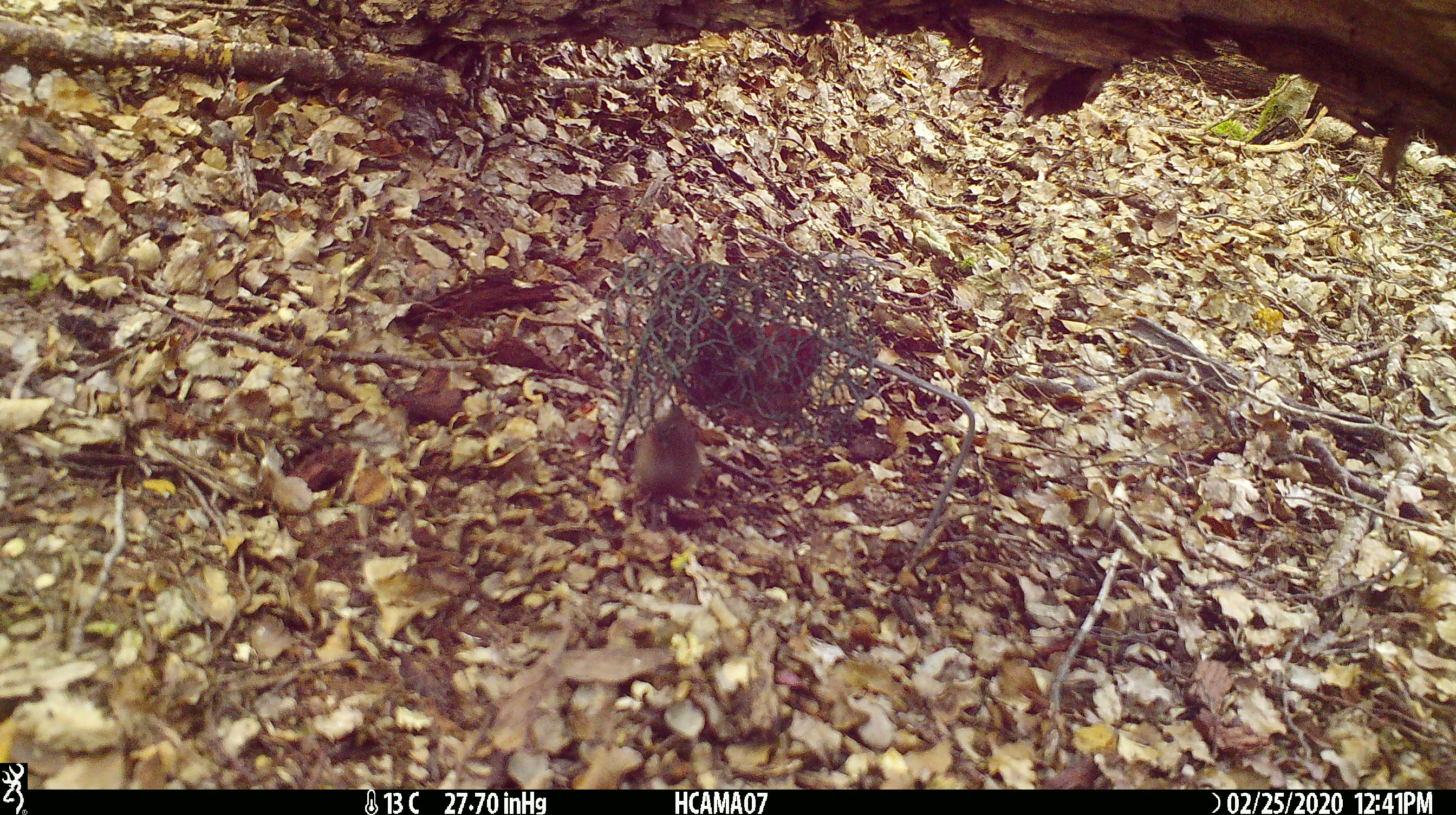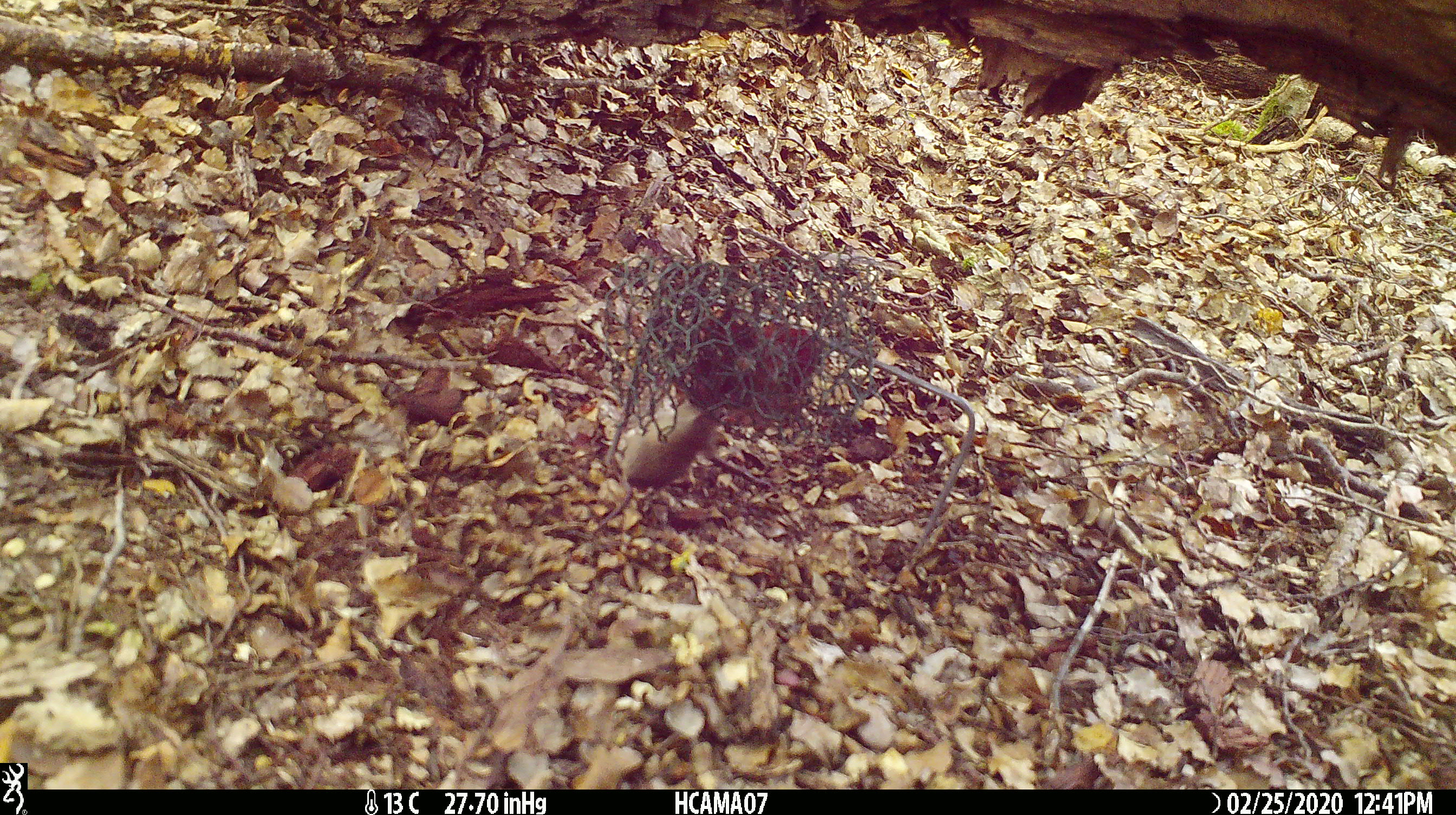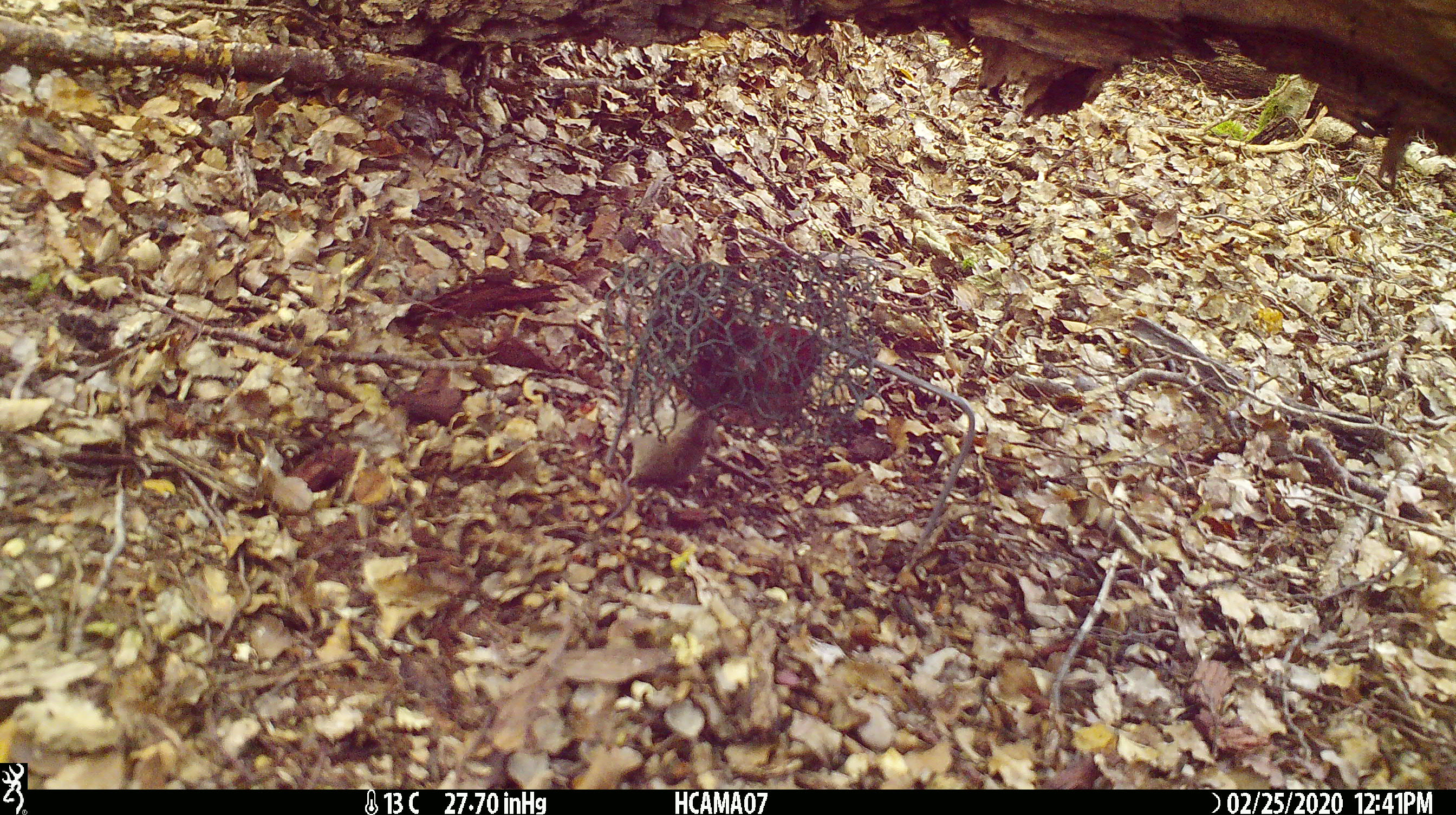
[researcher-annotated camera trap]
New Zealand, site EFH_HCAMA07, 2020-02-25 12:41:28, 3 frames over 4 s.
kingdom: Animalia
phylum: Chordata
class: Mammalia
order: Rodentia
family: Muridae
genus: Mus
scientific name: Mus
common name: mouse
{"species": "mouse (Mus)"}